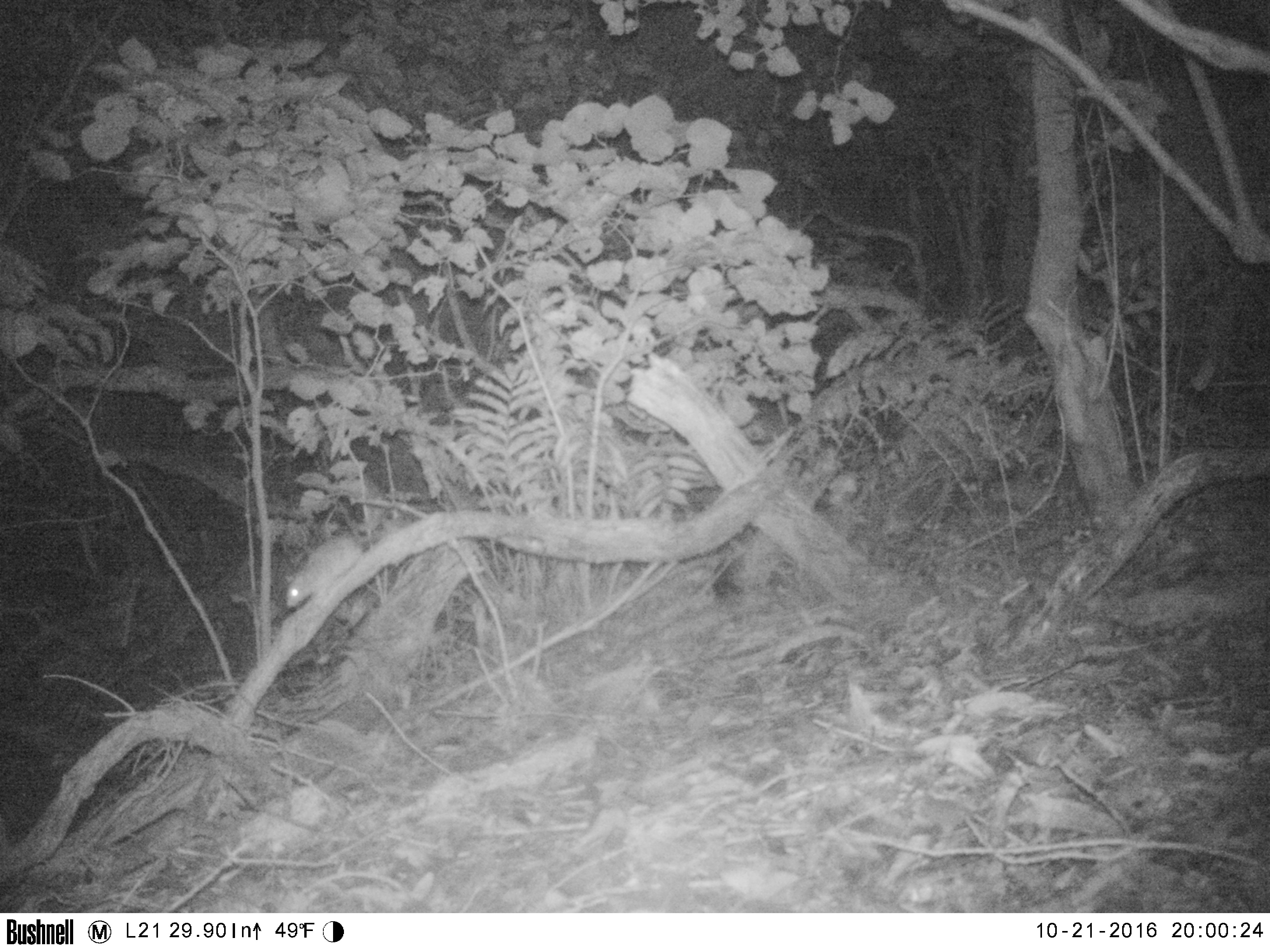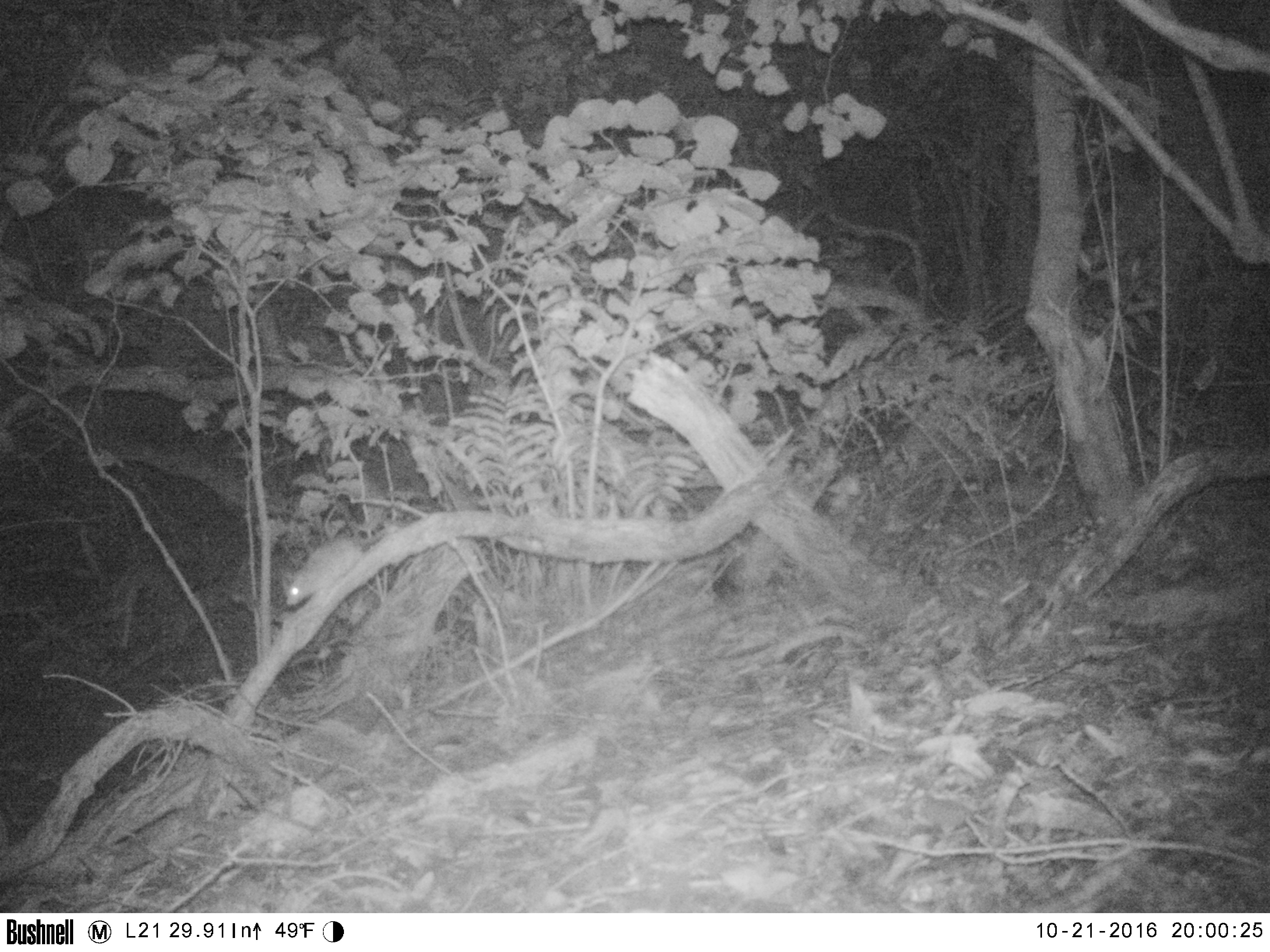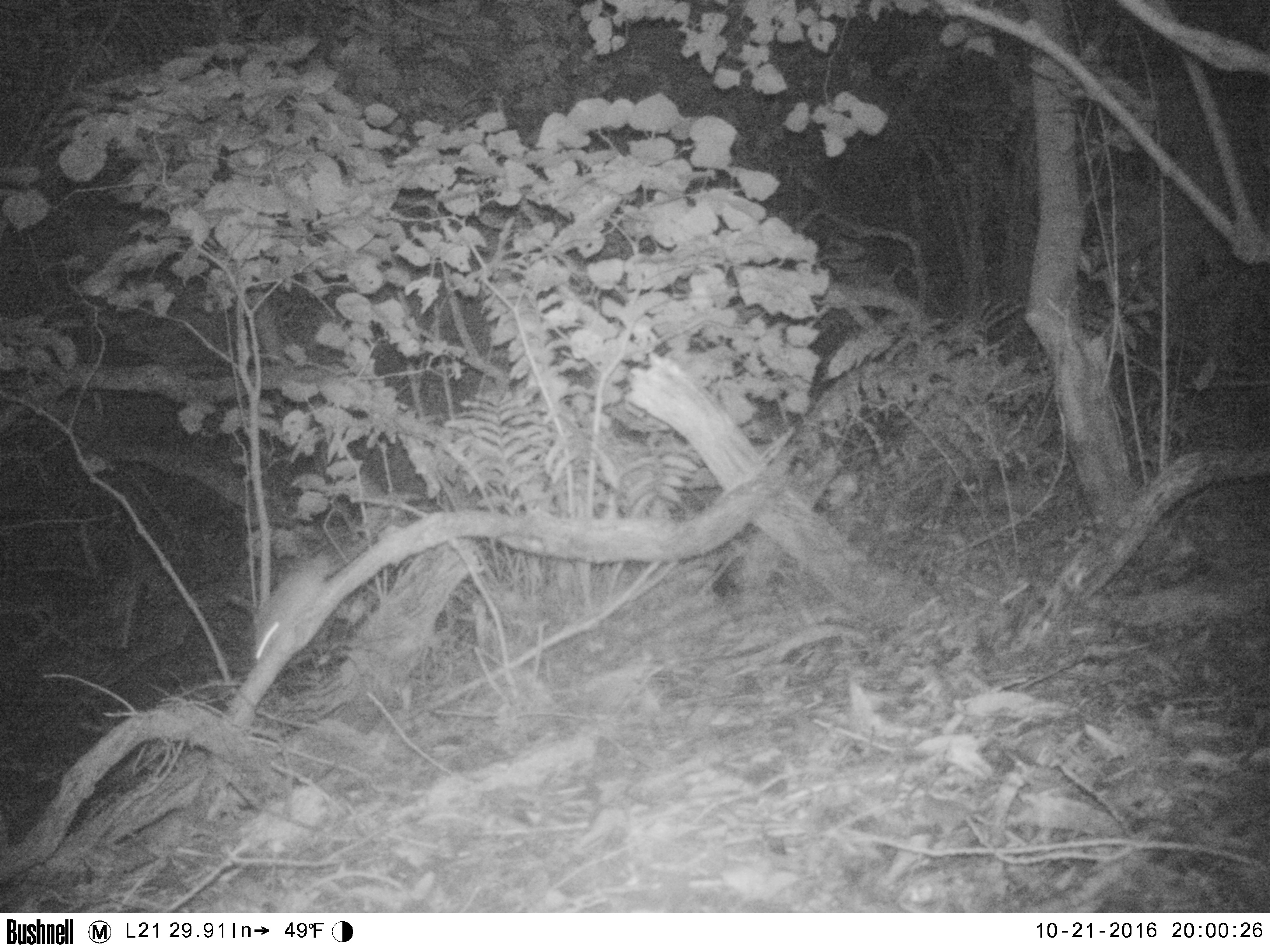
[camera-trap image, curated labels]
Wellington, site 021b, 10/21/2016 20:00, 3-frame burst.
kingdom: Animalia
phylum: Chordata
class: Mammalia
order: Rodentia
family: Muridae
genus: Rattus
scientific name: Rattus rattus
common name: ship rat